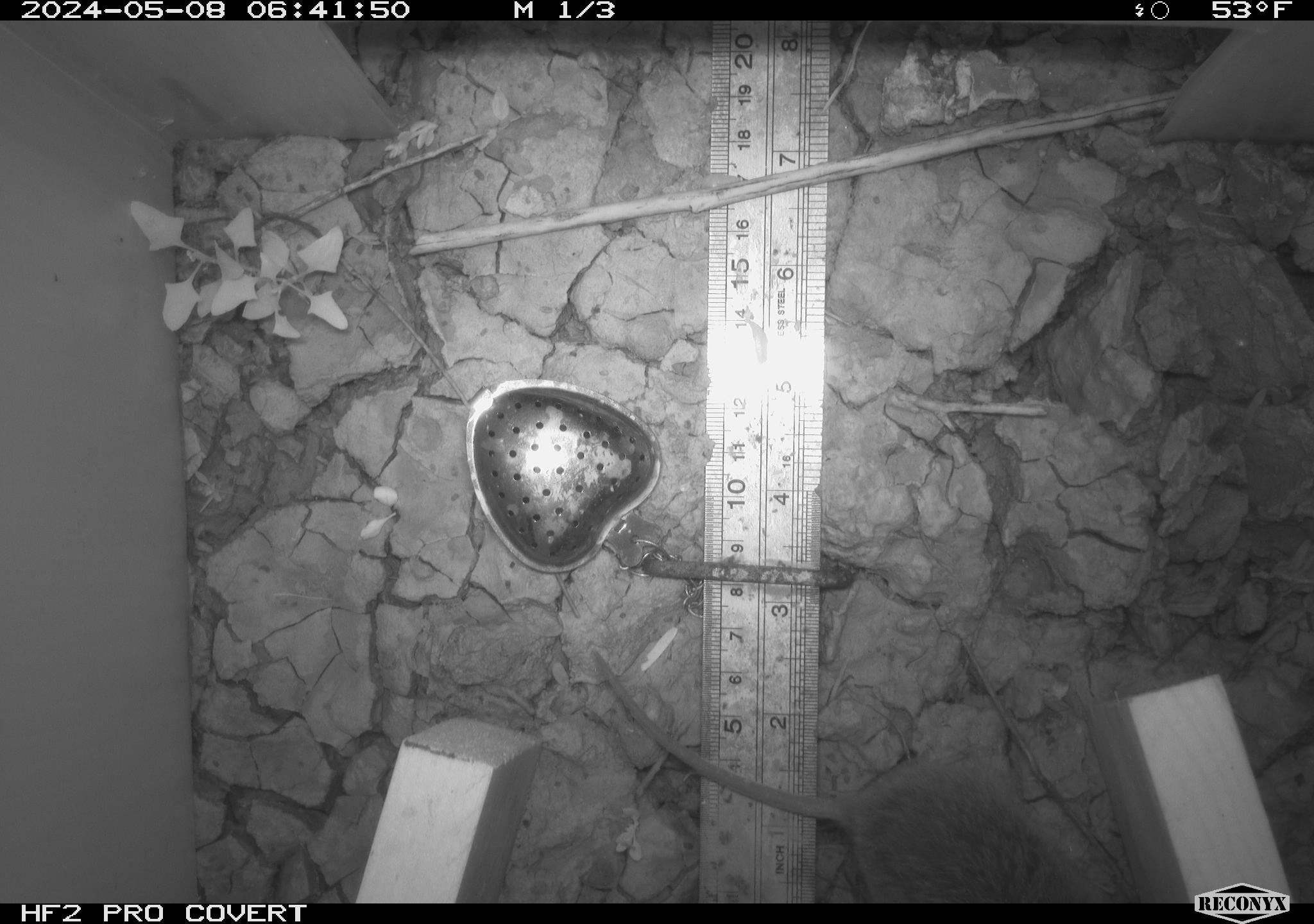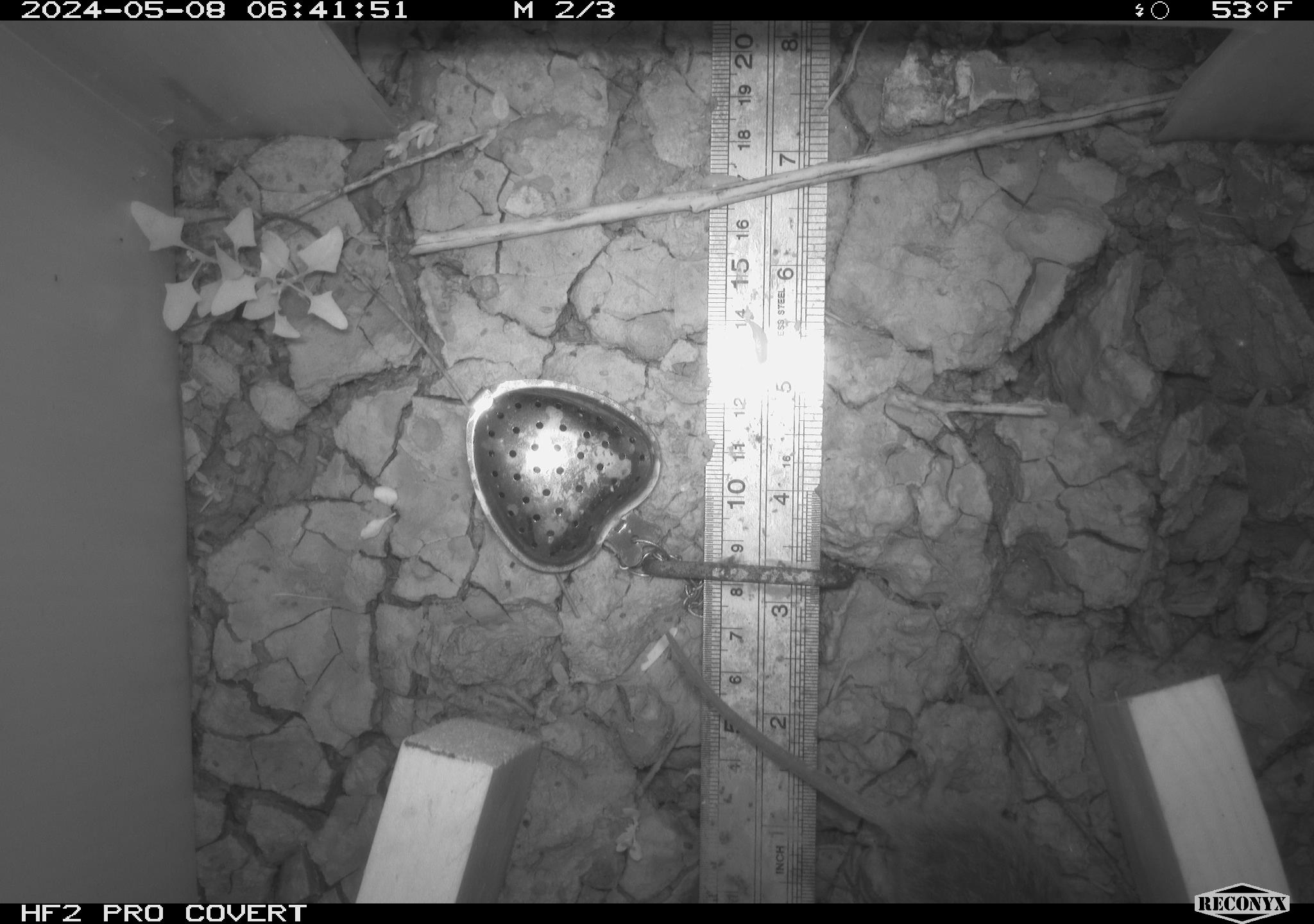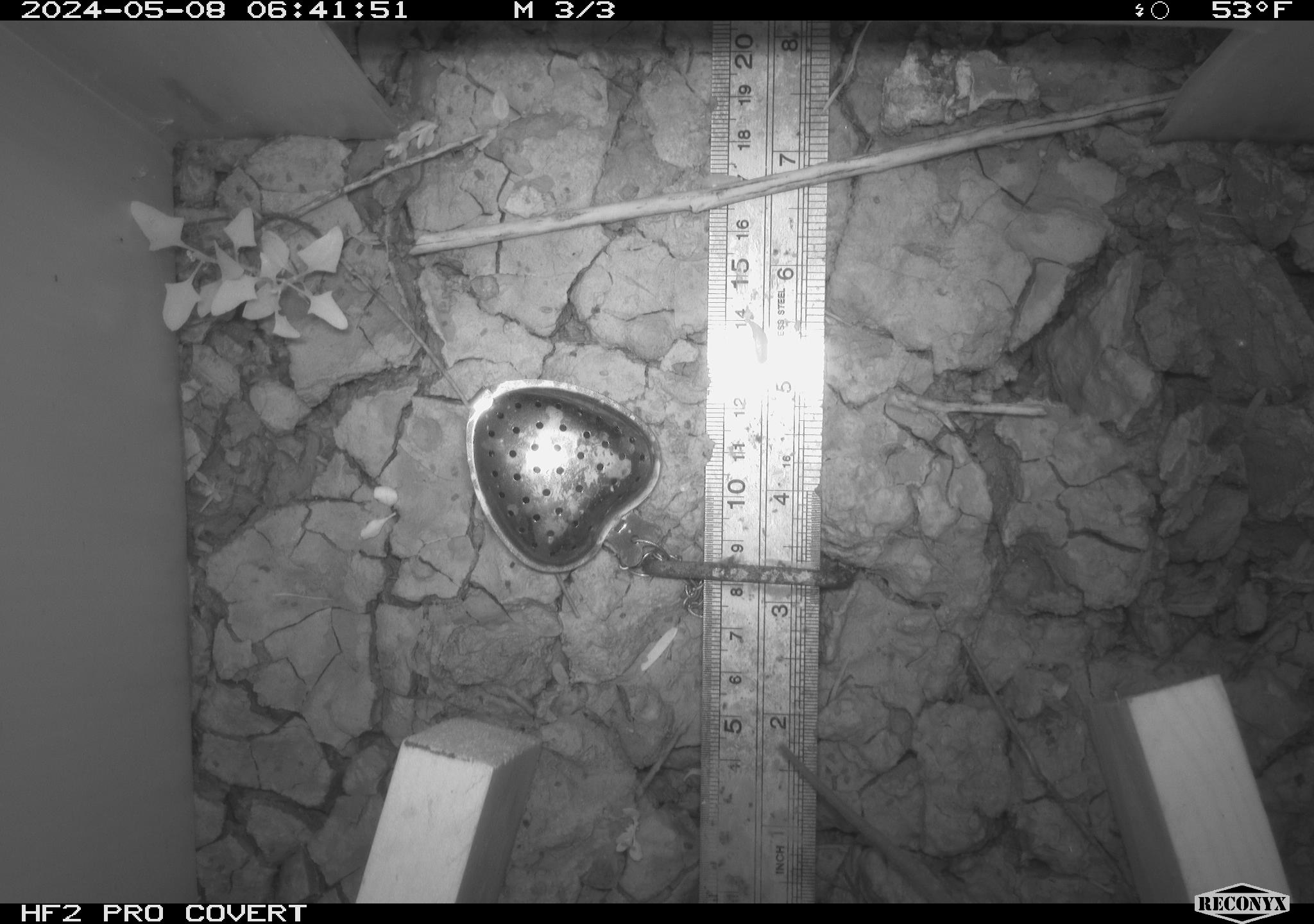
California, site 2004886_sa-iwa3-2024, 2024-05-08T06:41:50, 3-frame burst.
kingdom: Animalia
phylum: Chordata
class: Mammalia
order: Rodentia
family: Cricetidae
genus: Sigmodon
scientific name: Sigmodon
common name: cotton rat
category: sigmodon species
Sigmodon species (cotton rat) (Sigmodon).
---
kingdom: Animalia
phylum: Chordata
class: Mammalia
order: Rodentia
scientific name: Rodentia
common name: mouse species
Mouse species (Rodentia).